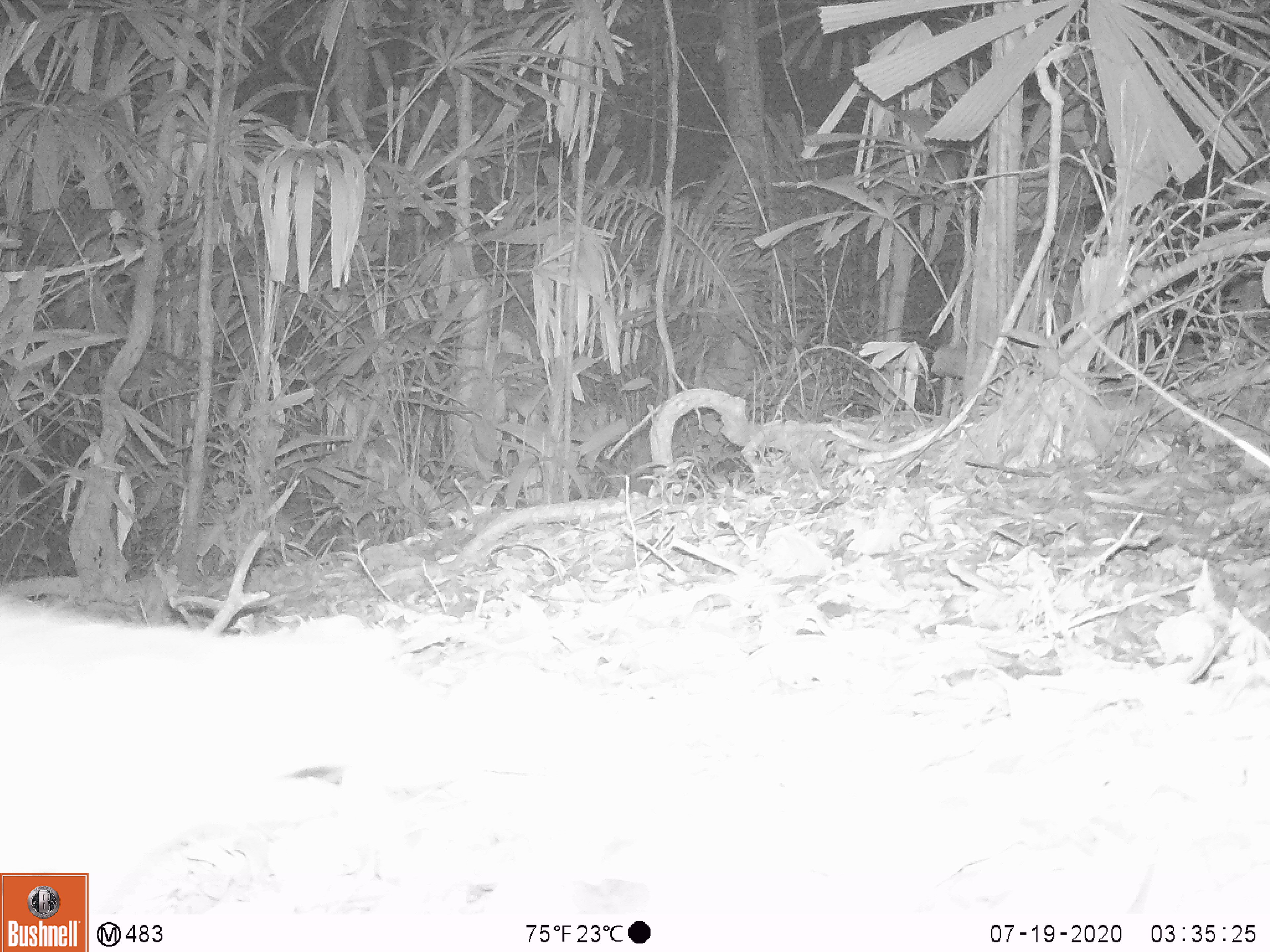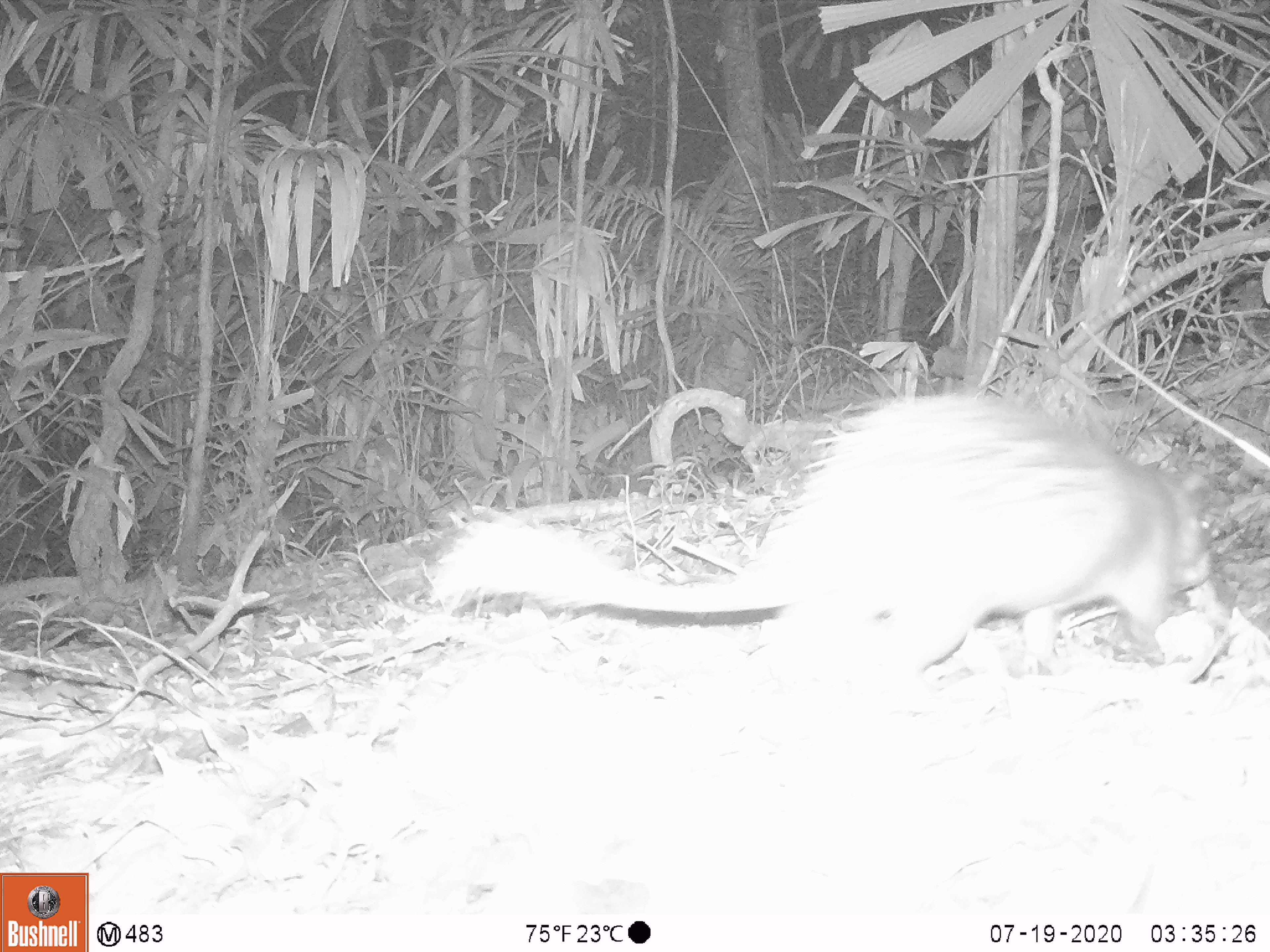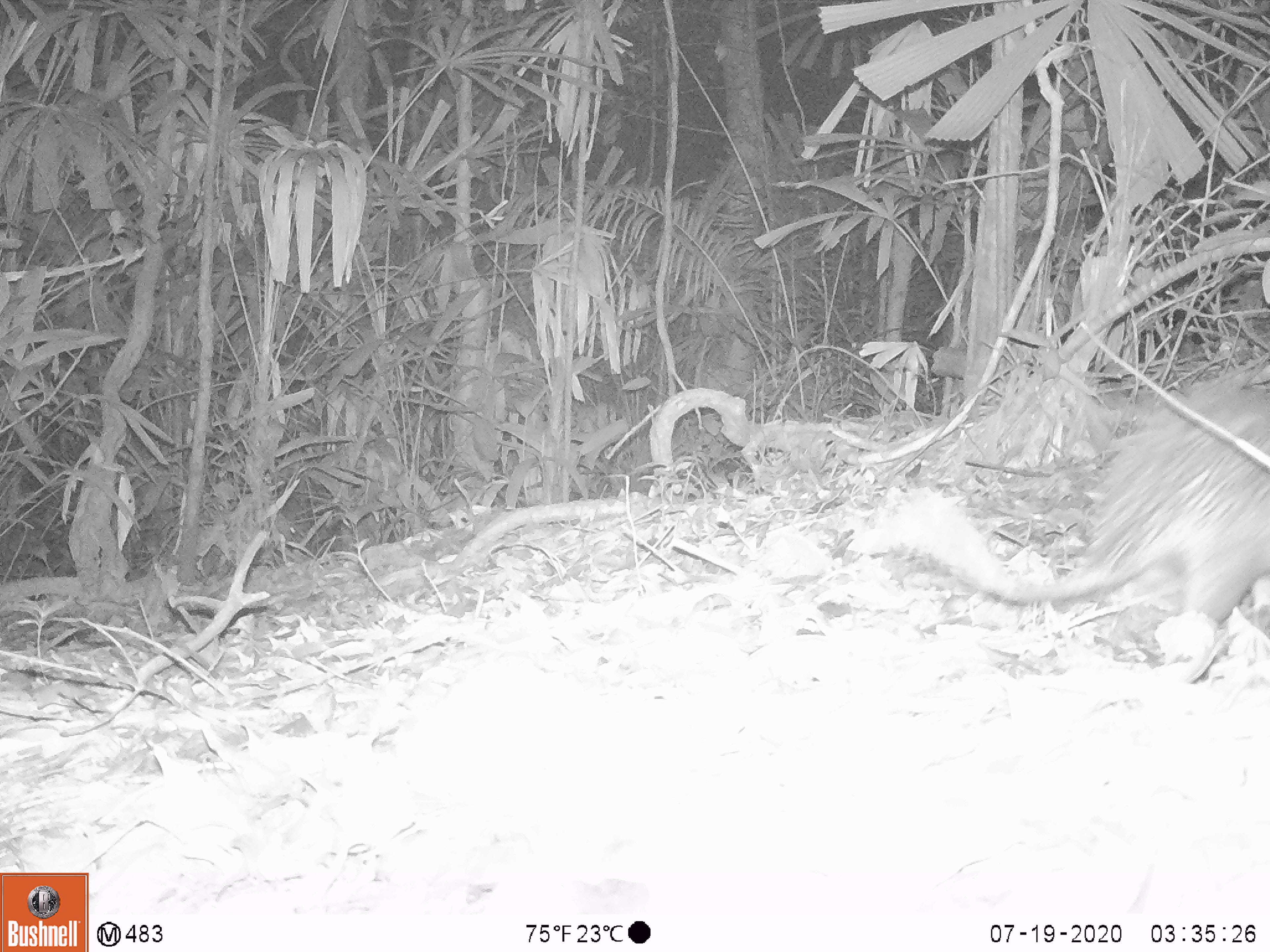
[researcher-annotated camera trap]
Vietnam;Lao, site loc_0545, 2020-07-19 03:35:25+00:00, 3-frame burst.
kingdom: Animalia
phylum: Chordata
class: Mammalia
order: Rodentia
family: Hystricidae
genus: Atherurus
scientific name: Atherurus macrourus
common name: asiatic brush-tailed porcupine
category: asiatic brush tailed porcupine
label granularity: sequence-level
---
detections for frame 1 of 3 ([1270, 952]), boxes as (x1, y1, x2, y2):
asiatic brush tailed porcupine: (0, 590, 435, 927)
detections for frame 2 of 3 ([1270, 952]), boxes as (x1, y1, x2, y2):
asiatic brush tailed porcupine: (427, 392, 1212, 675)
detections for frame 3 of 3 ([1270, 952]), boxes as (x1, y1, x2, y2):
asiatic brush tailed porcupine: (884, 390, 1270, 644)